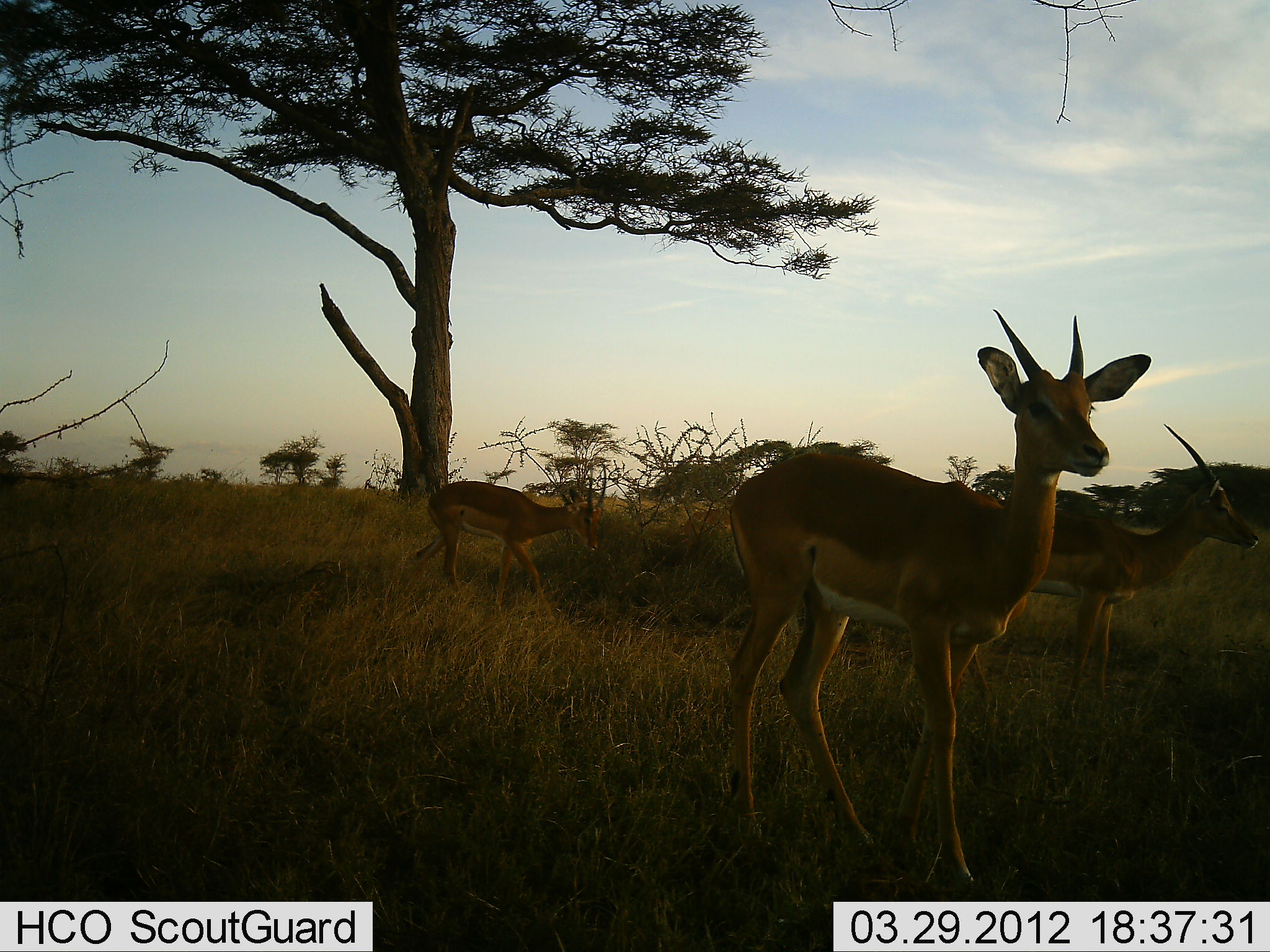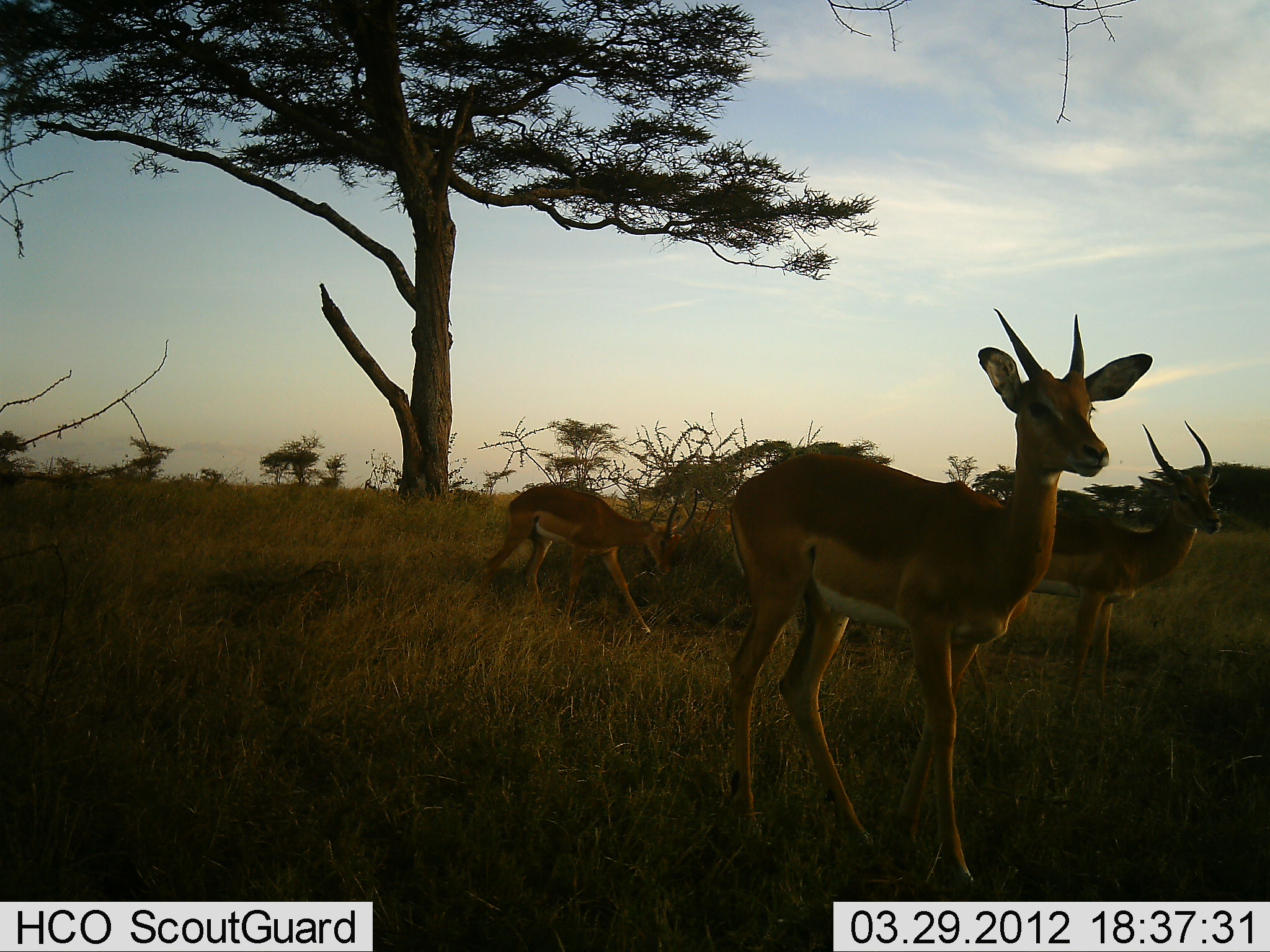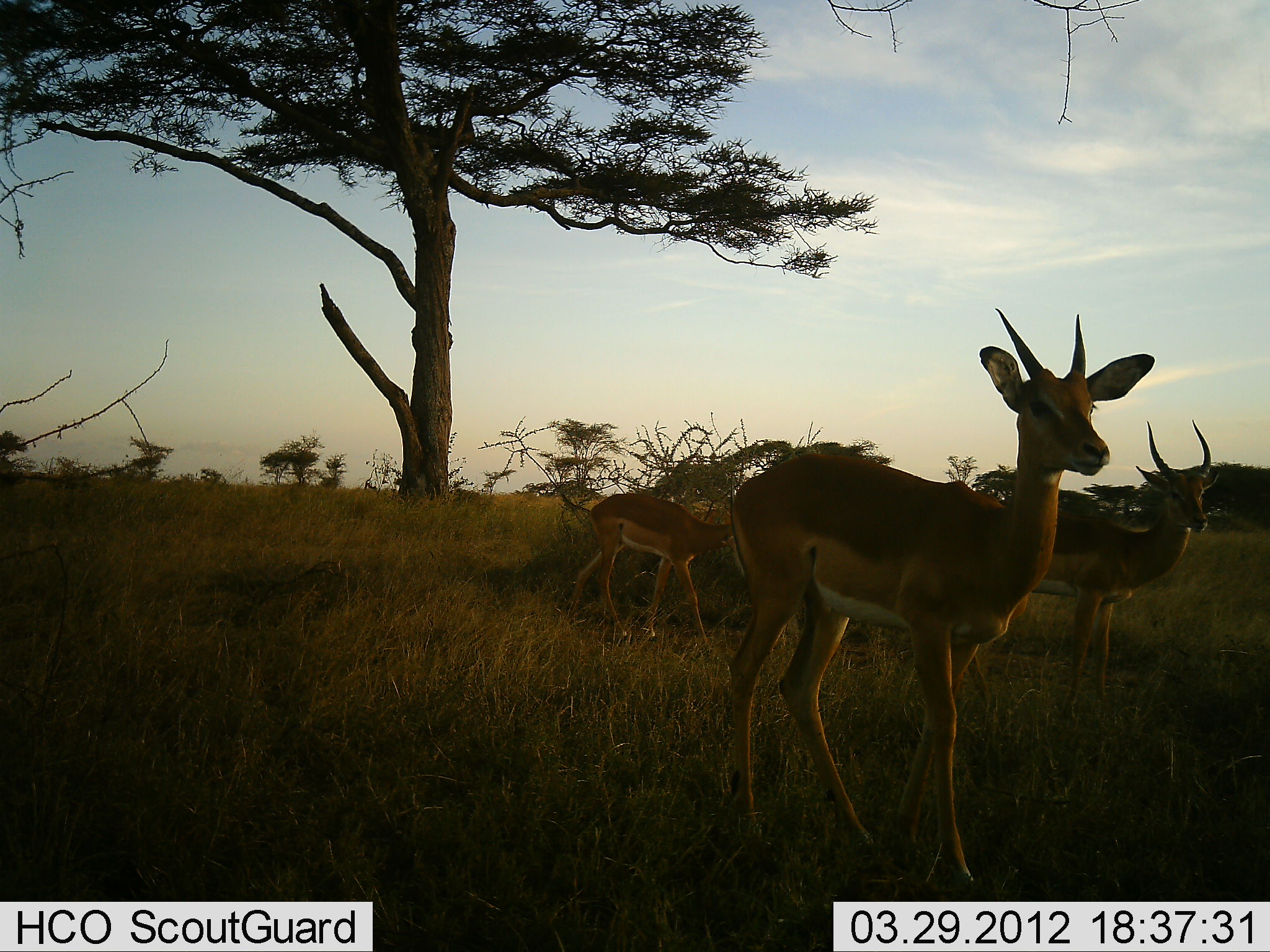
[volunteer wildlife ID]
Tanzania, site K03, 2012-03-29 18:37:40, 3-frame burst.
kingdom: Animalia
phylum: Chordata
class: Mammalia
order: Artiodactyla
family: Bovidae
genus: Nanger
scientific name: Nanger granti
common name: grant's gazelle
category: gazellegrants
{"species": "gazellegrants (grant's gazelle) (Nanger granti)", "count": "3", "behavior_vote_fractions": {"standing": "76%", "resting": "6%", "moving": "65%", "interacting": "0%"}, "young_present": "6%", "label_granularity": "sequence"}